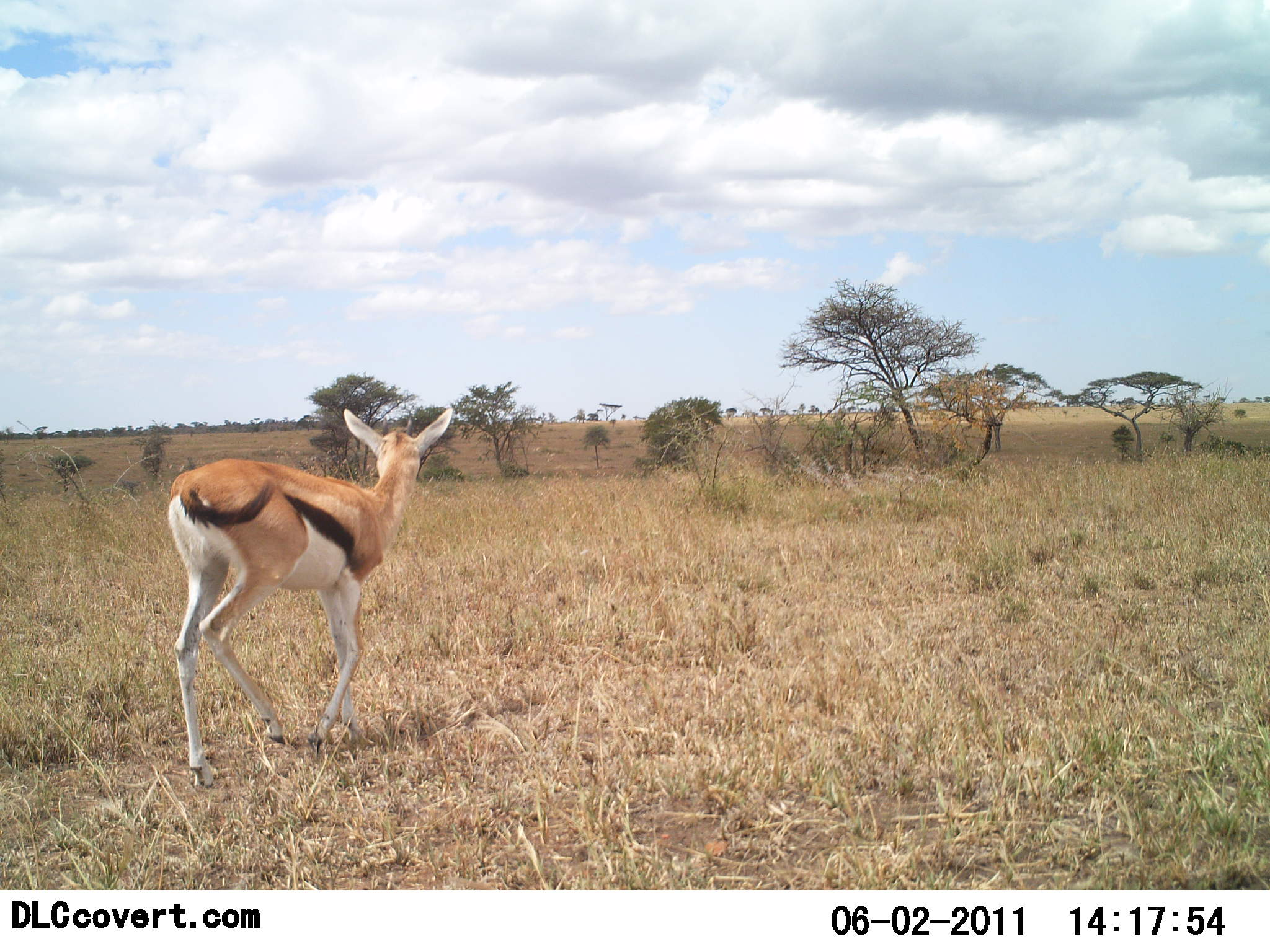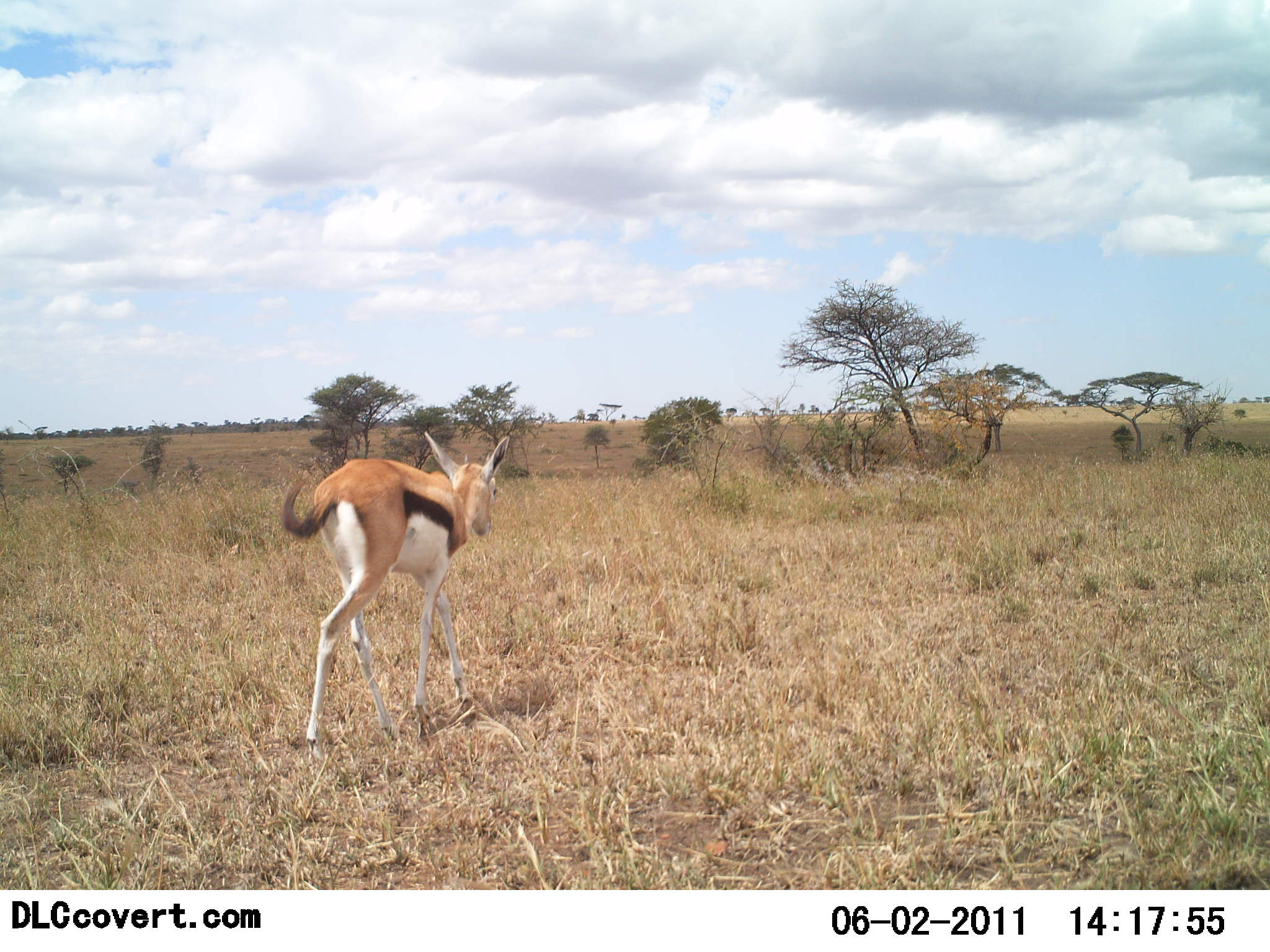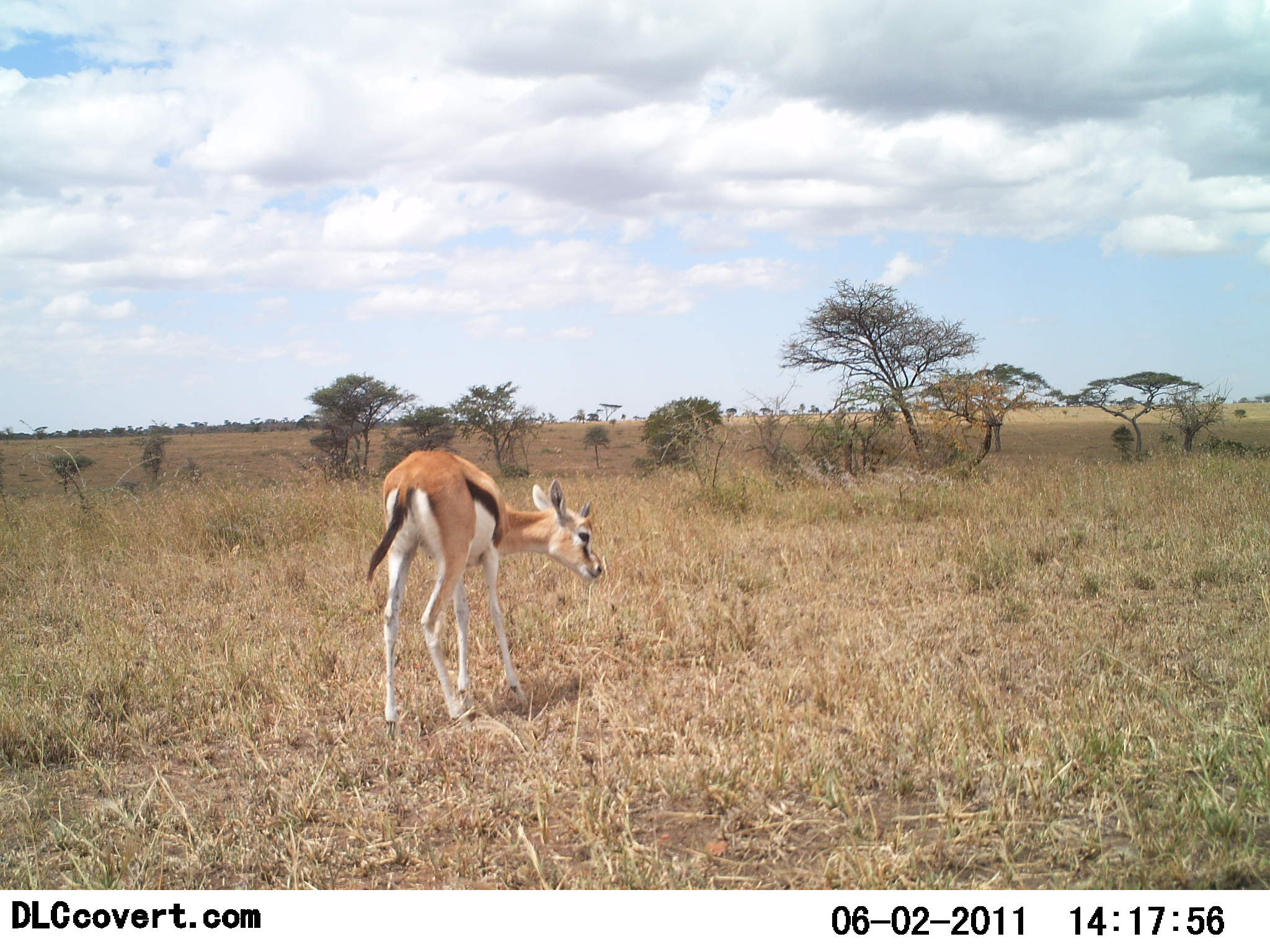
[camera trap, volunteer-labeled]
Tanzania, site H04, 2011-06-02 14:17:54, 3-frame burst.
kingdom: Animalia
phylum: Chordata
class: Mammalia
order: Artiodactyla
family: Bovidae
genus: Eudorcas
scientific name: Eudorcas thomsonii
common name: thomson's gazelle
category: gazellethomsons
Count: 1.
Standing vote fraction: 0%.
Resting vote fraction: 0%.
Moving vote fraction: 100%.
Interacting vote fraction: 0%.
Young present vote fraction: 0%.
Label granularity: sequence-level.